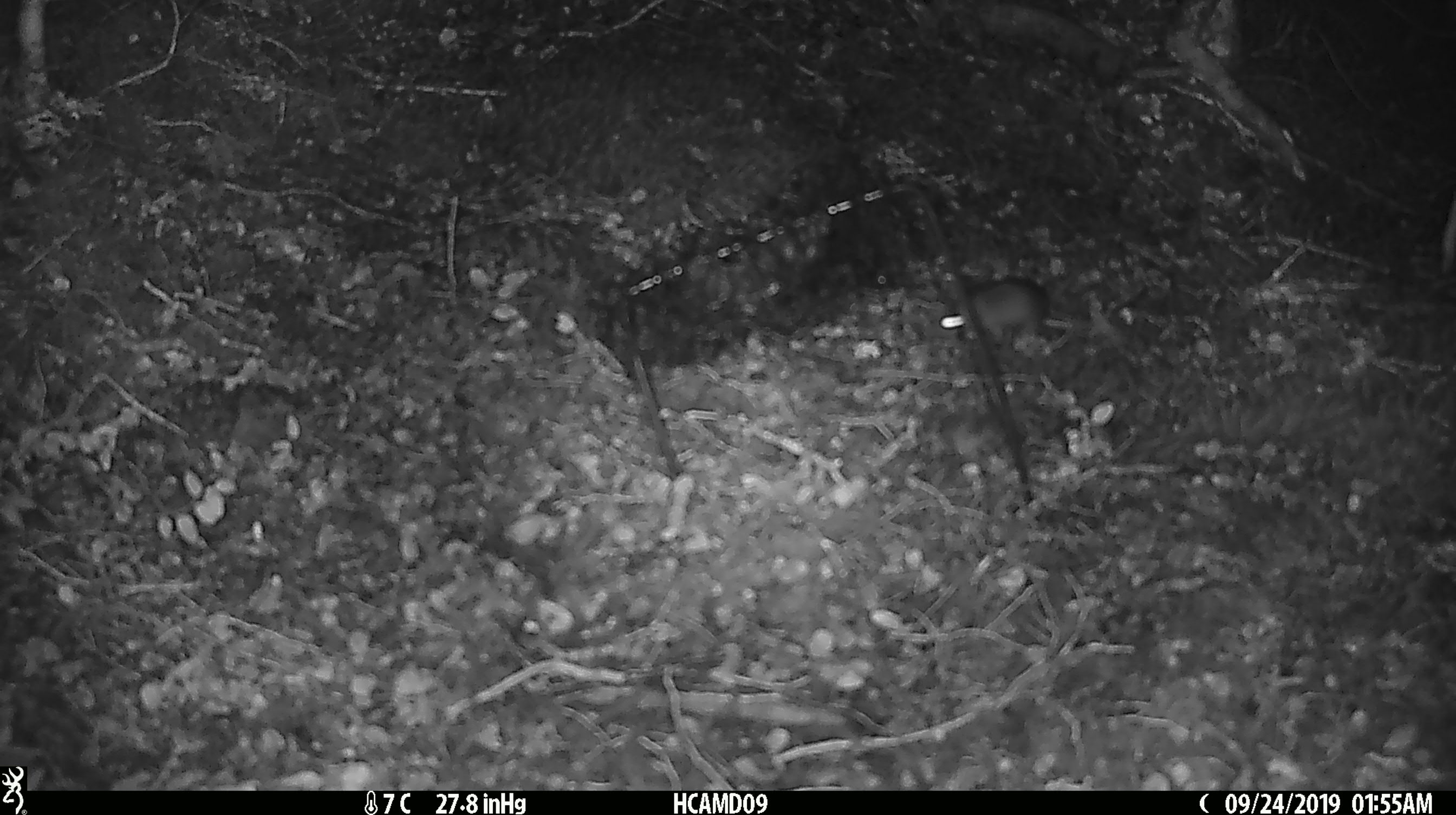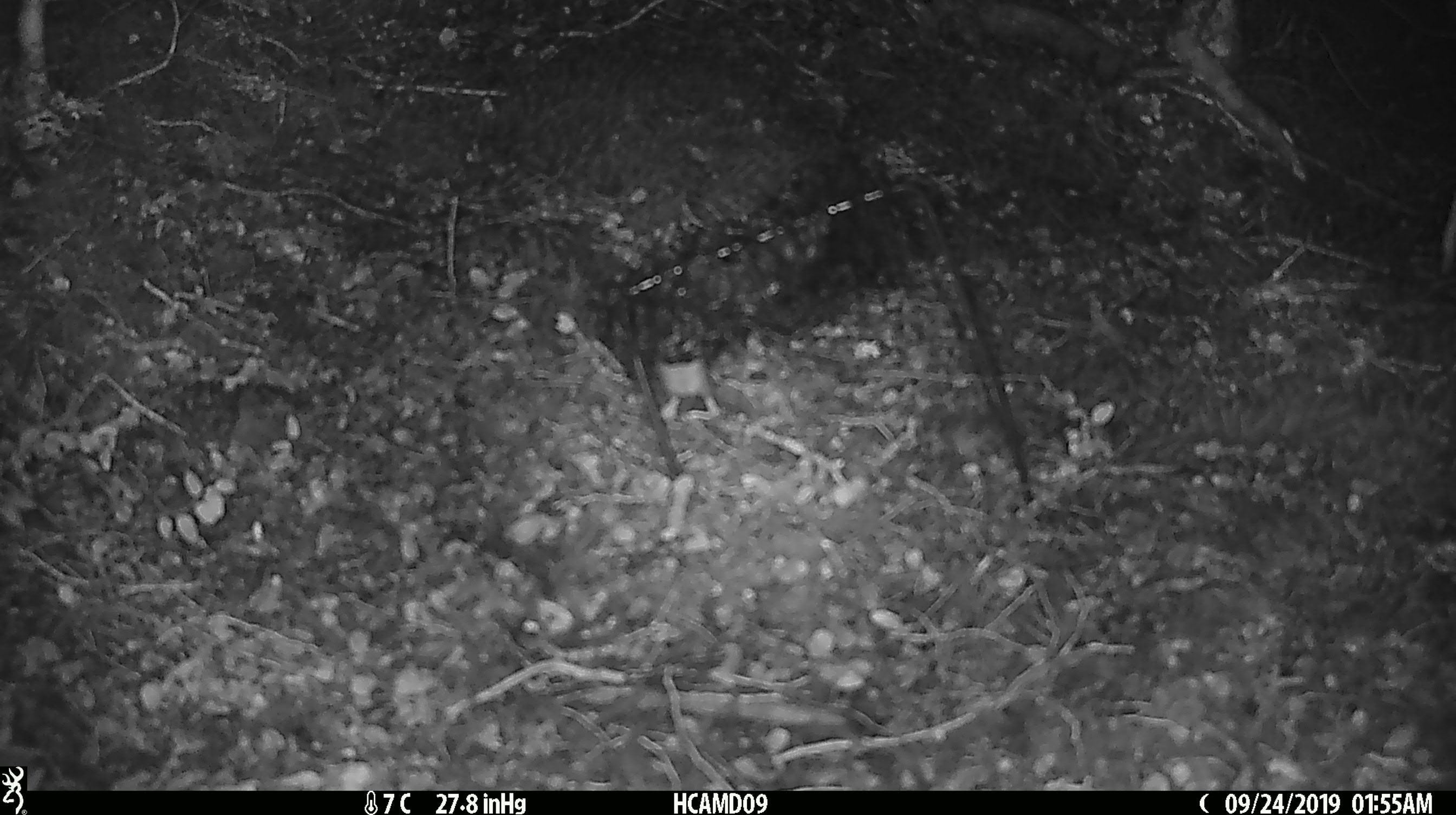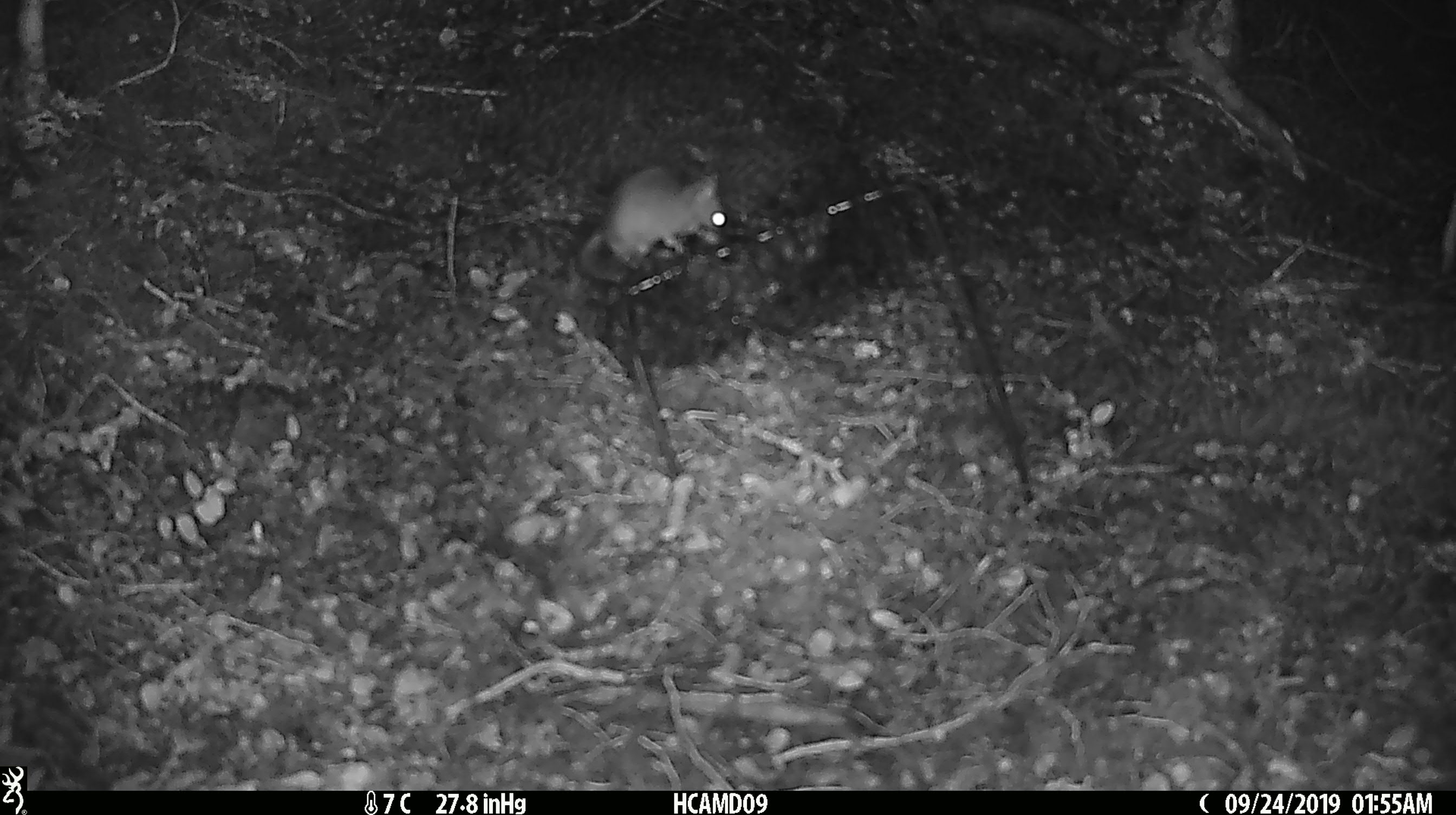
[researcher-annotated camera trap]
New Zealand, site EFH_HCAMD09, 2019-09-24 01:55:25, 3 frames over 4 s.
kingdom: Animalia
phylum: Chordata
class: Mammalia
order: Rodentia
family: Muridae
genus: Mus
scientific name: Mus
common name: mouse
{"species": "mouse (Mus)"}